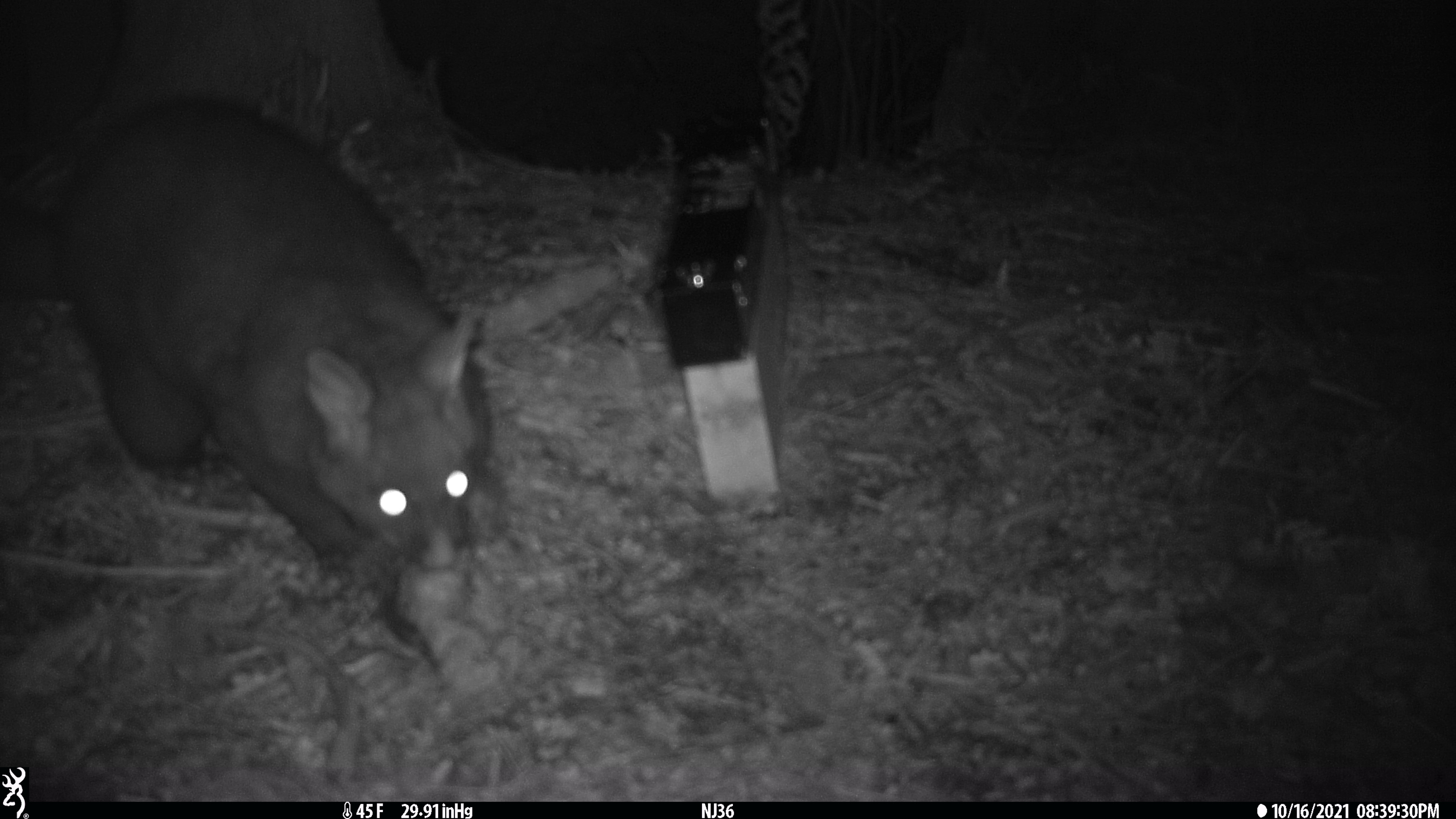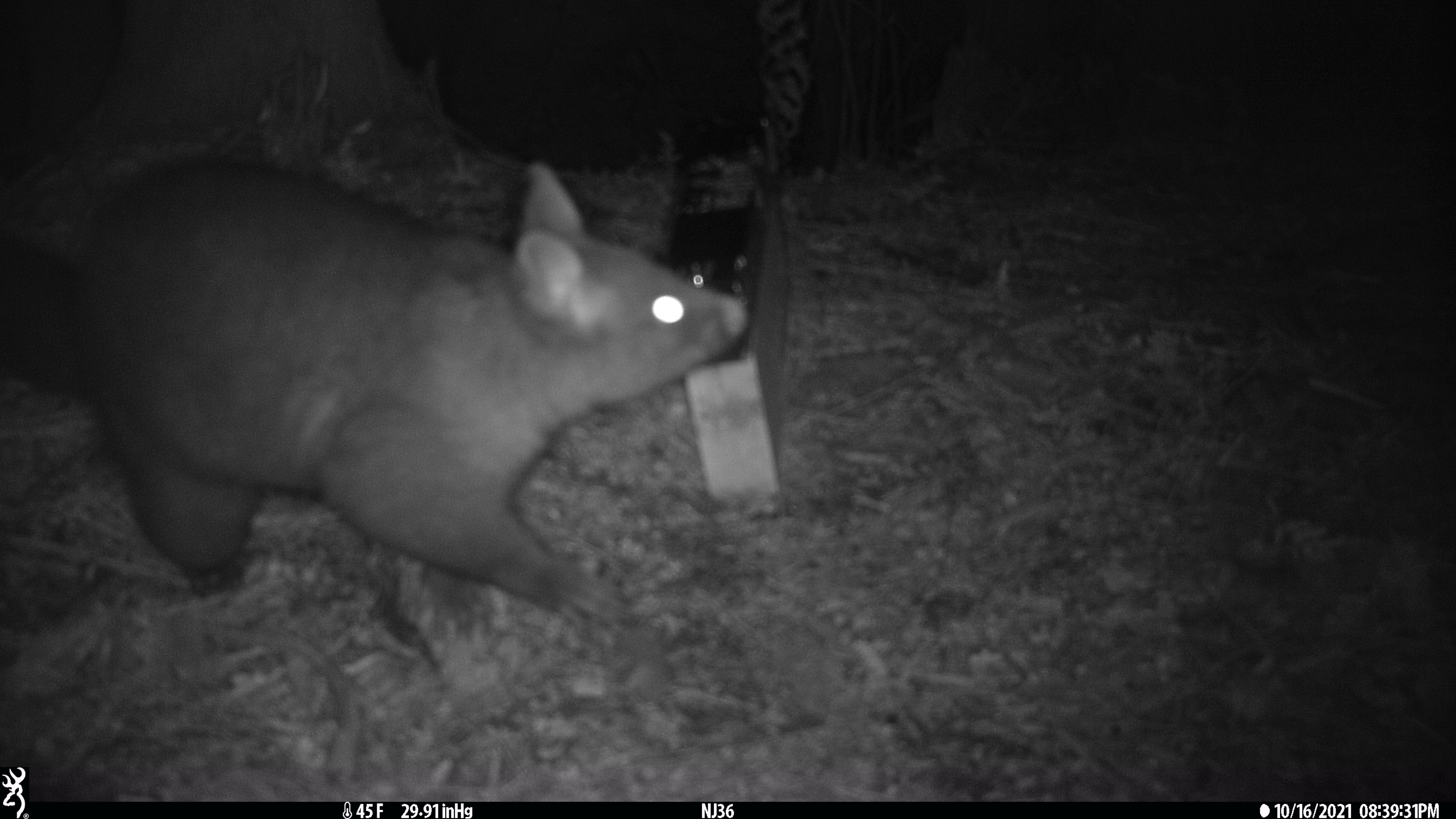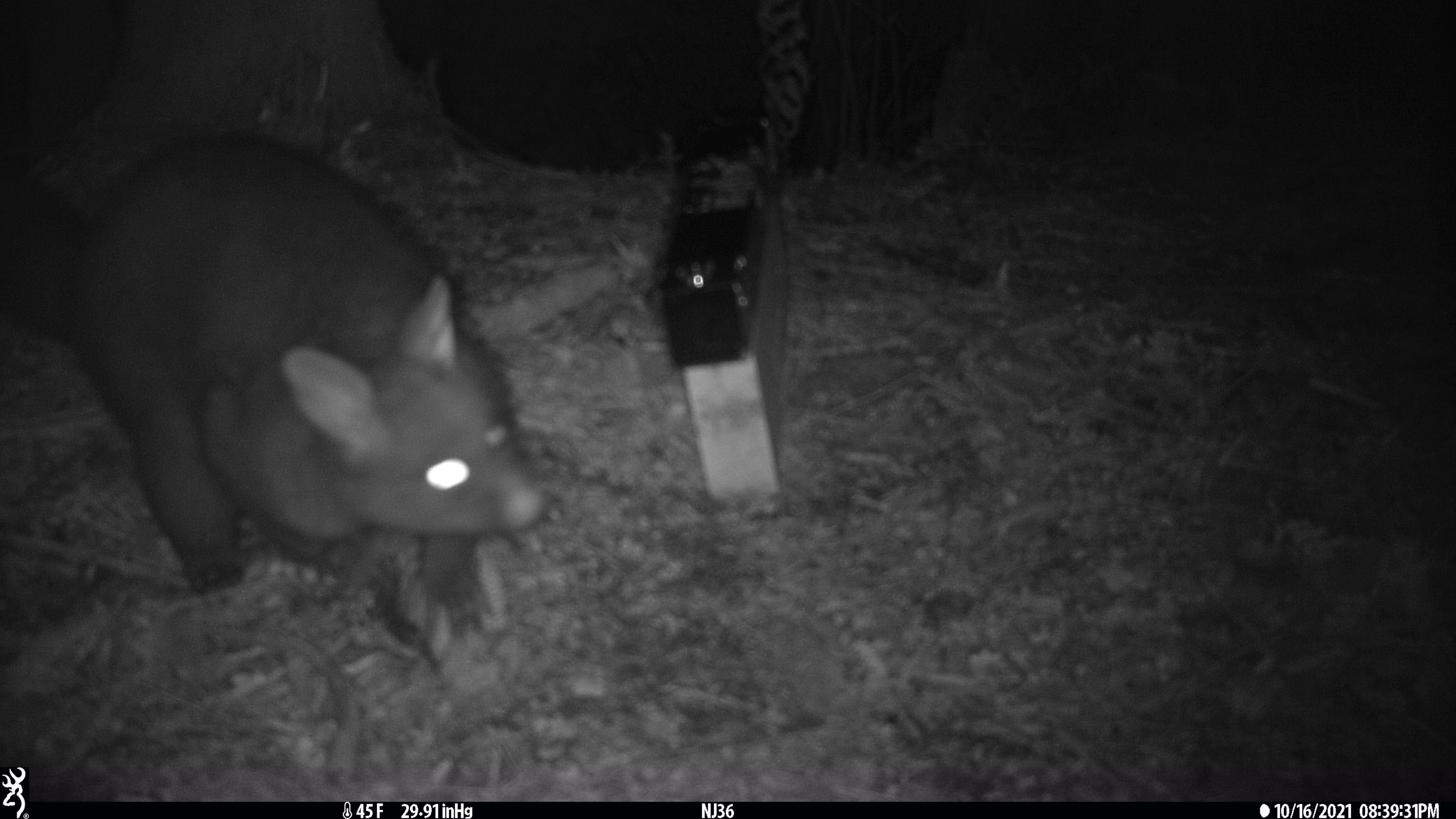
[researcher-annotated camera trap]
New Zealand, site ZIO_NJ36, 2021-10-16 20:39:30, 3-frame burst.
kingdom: Animalia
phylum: Chordata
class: Mammalia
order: Diprotodontia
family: Phalangeridae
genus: Trichosurus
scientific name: Trichosurus vulpecula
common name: common brushtail possum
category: possum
Possum (common brushtail possum) (Trichosurus vulpecula).